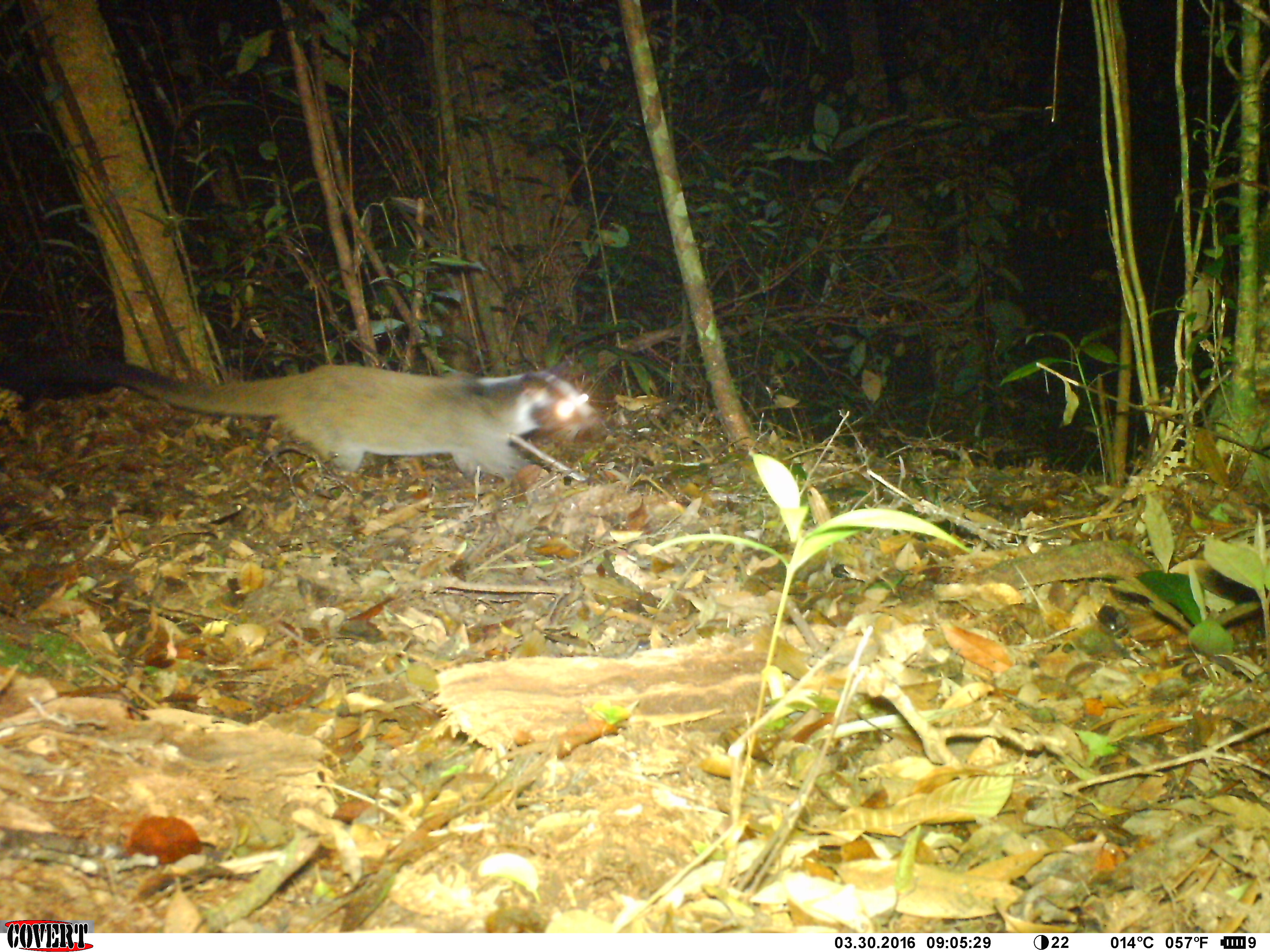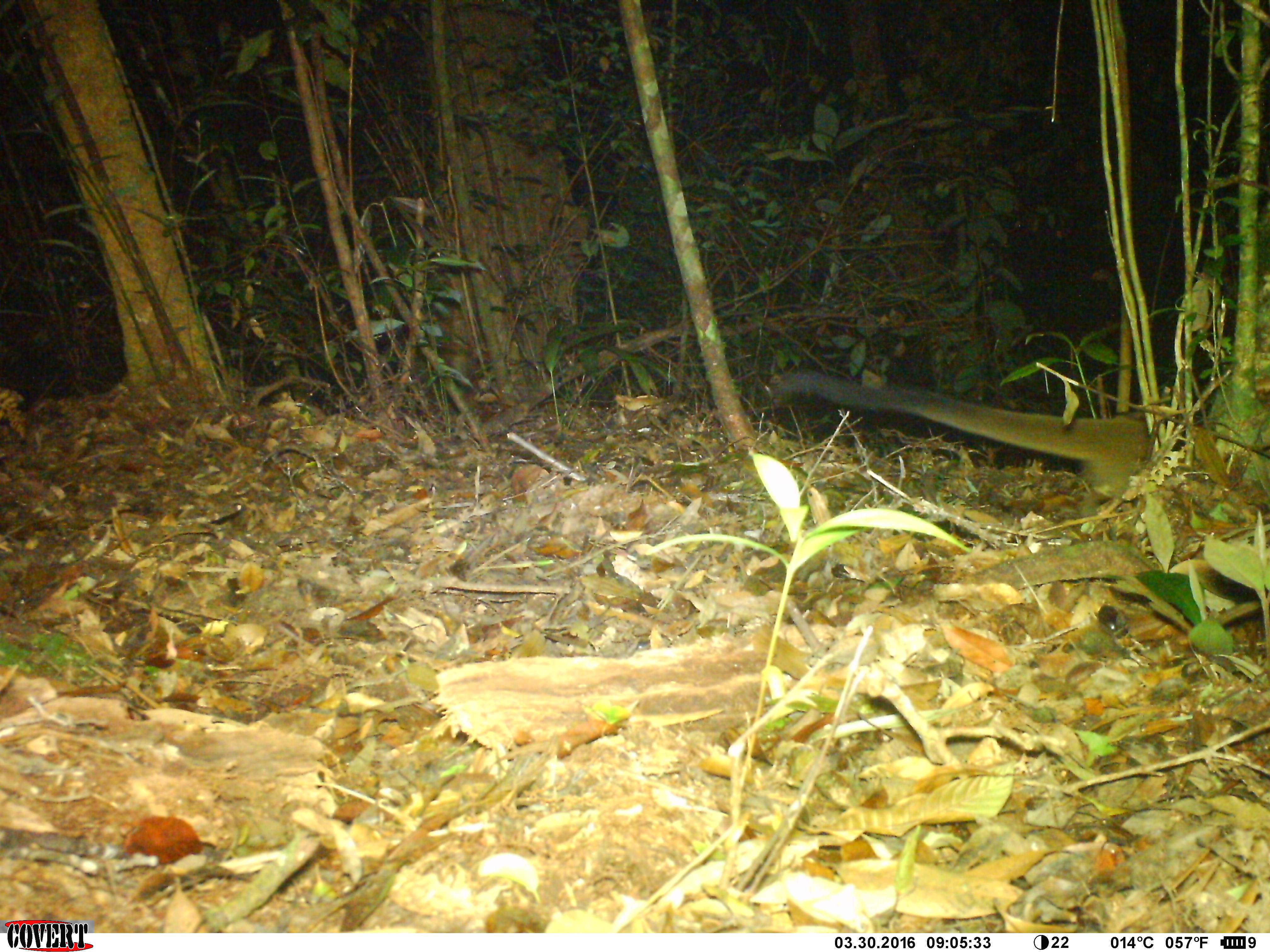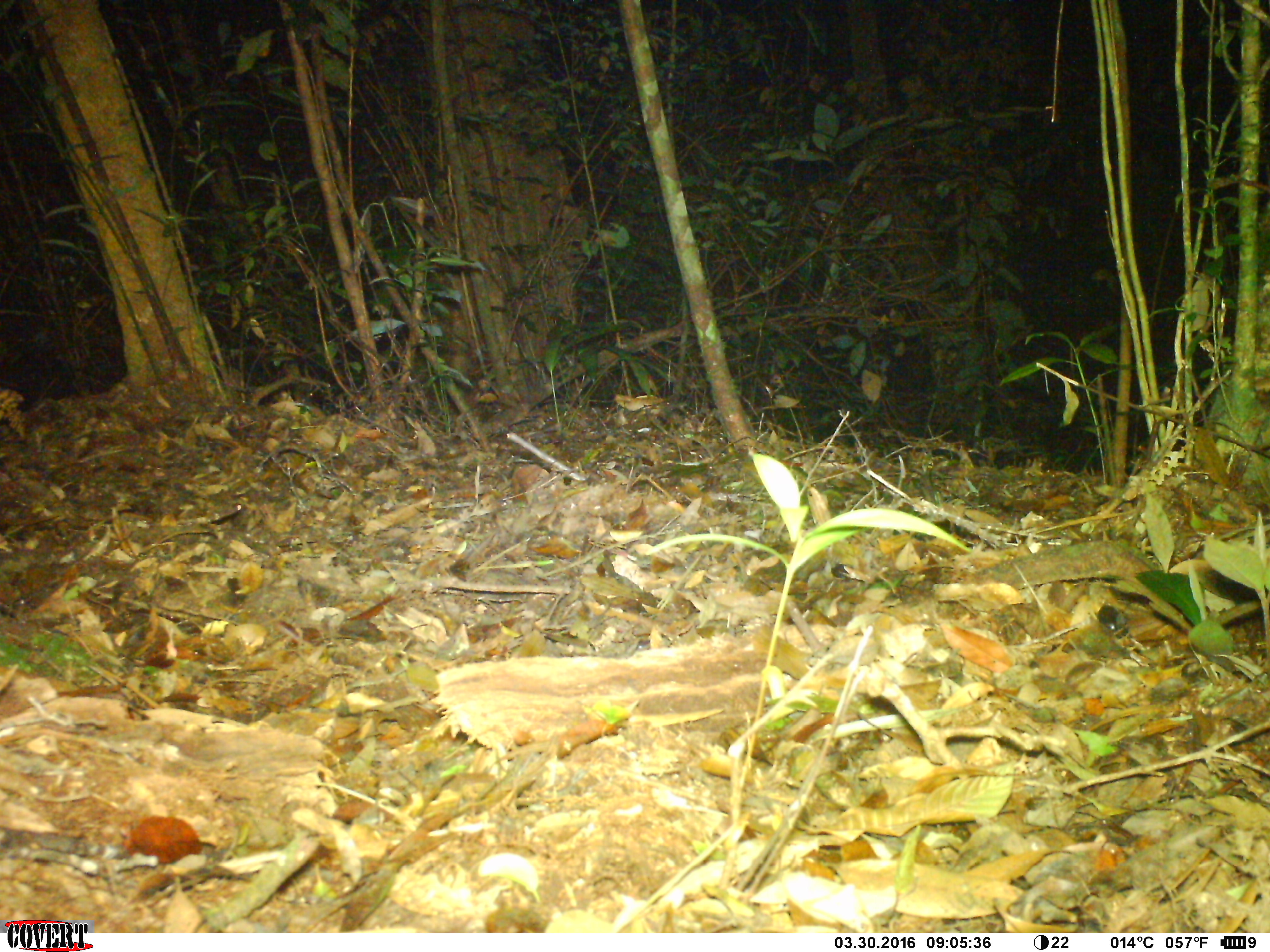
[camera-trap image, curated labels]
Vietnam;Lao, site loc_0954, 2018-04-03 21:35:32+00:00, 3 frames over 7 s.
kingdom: Animalia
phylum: Chordata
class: Mammalia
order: Carnivora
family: Viverridae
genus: Paguma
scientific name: Paguma larvata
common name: masked palm civet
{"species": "masked palm civet (Paguma larvata)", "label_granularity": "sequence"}